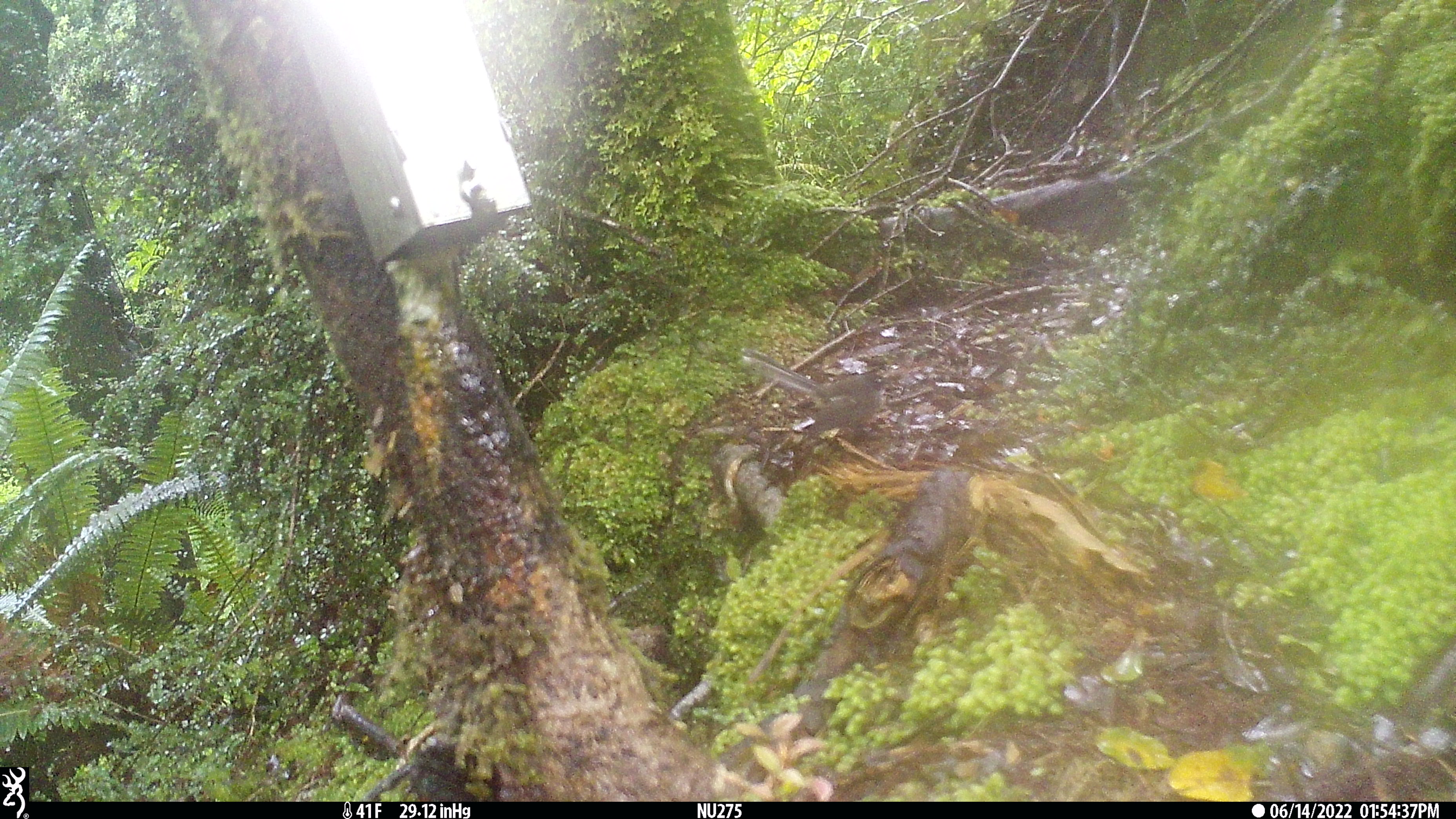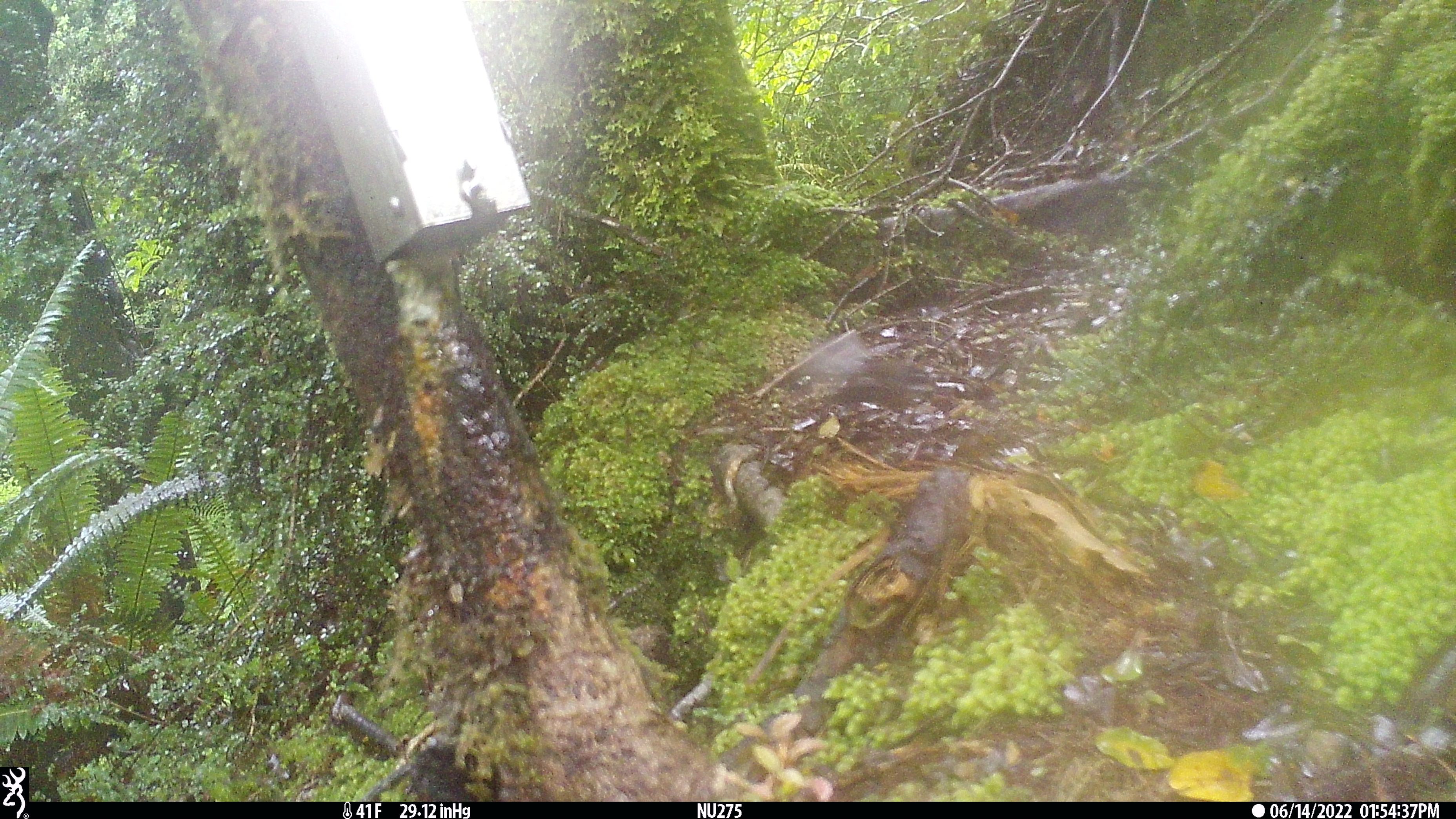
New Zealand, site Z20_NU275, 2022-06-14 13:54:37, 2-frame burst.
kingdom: Animalia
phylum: Chordata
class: Aves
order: Passeriformes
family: Rhipiduridae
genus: Rhipidura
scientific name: Rhipidura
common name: fantails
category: fantail